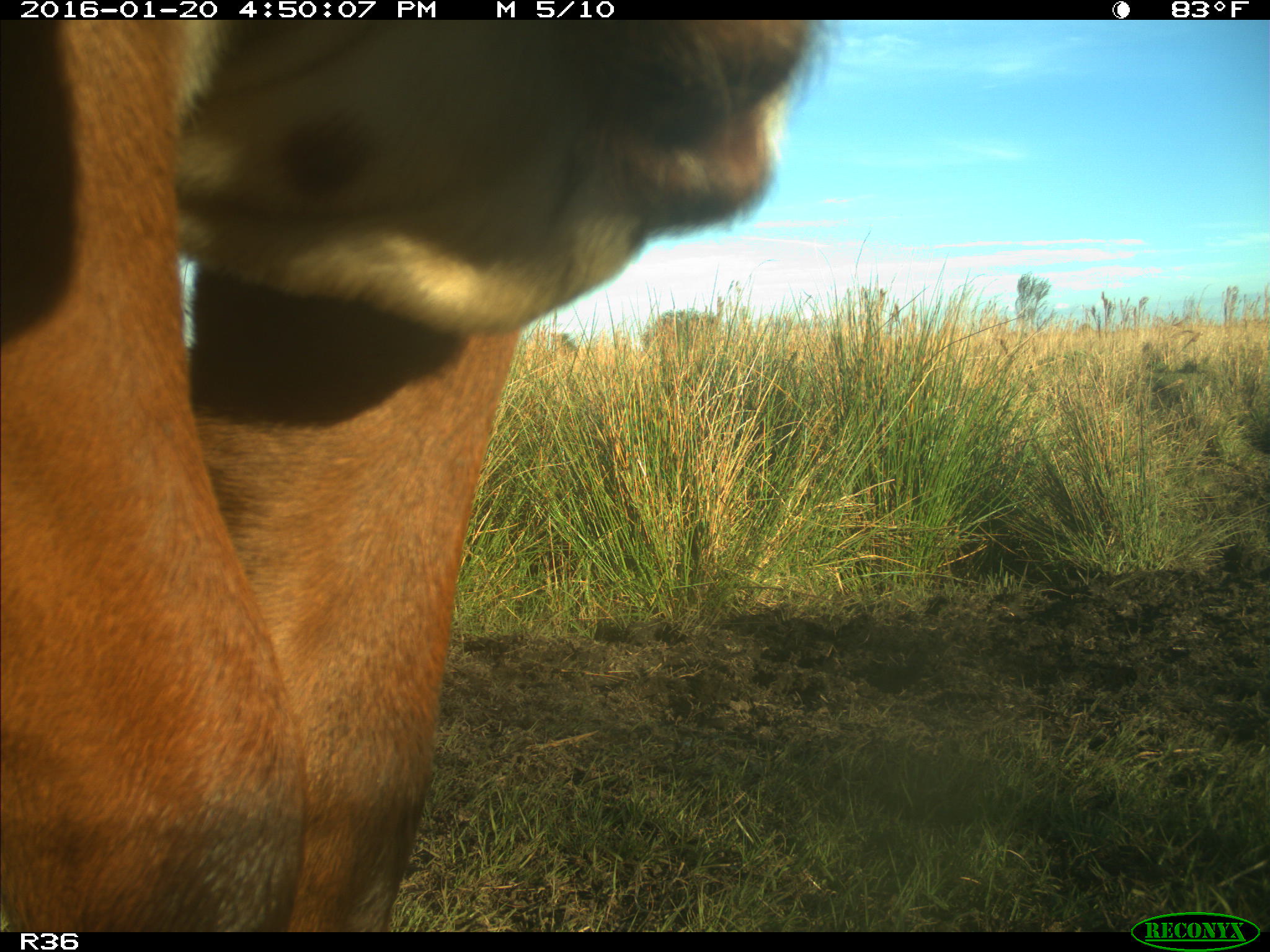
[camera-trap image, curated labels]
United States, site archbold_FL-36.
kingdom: Animalia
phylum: Chordata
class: Mammalia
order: Artiodactyla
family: Bovidae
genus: Bos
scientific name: Bos taurus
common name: domestic cow